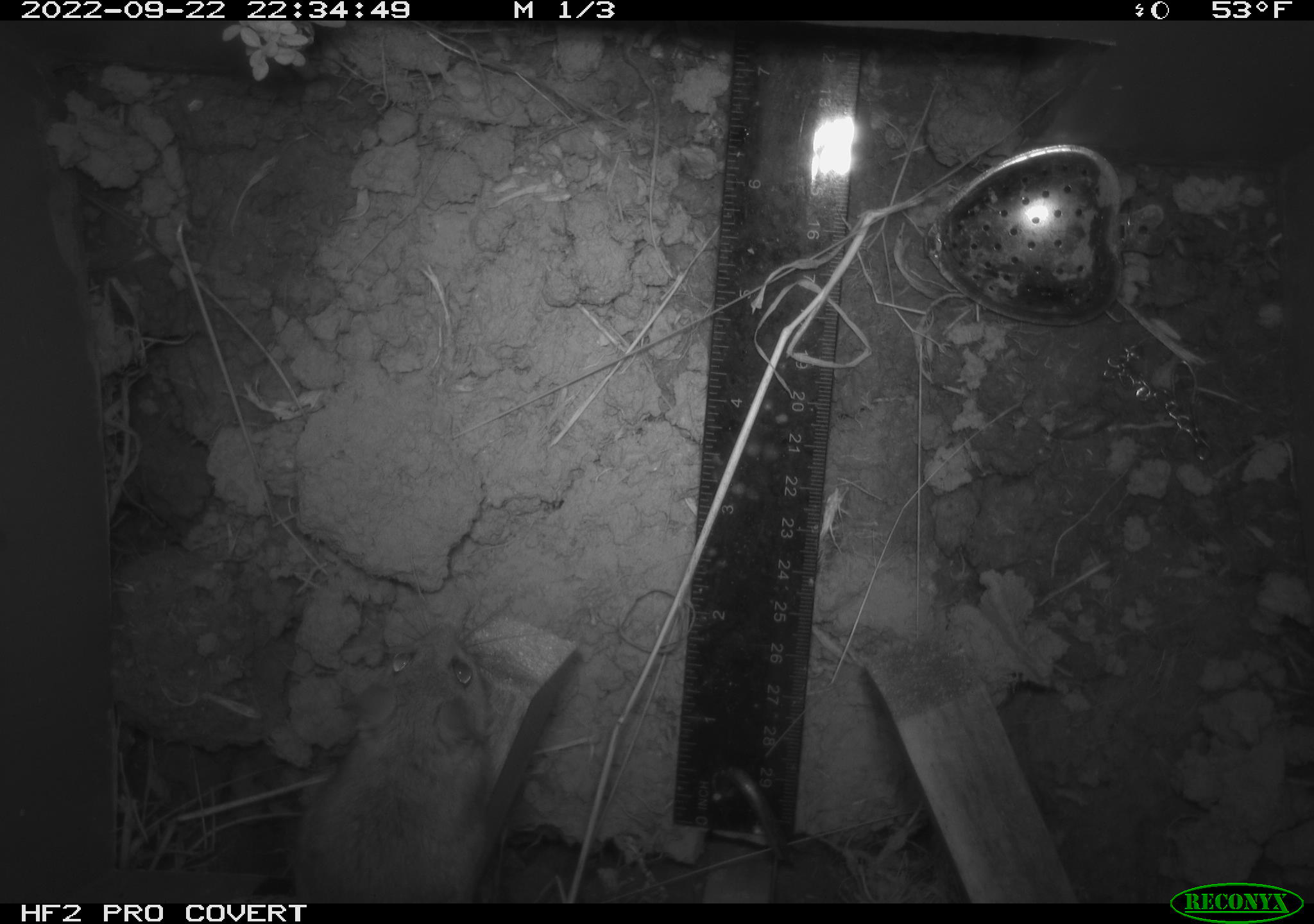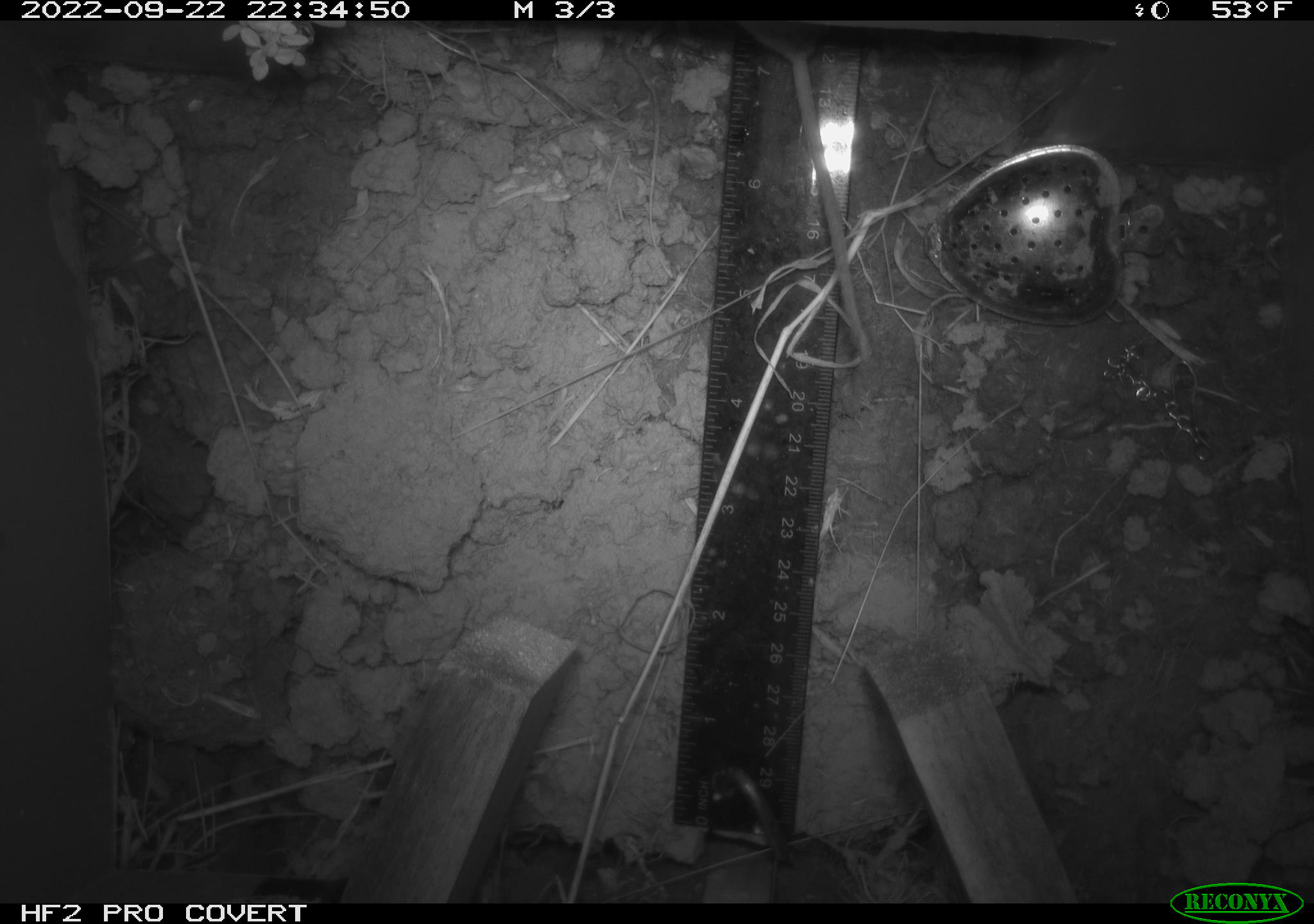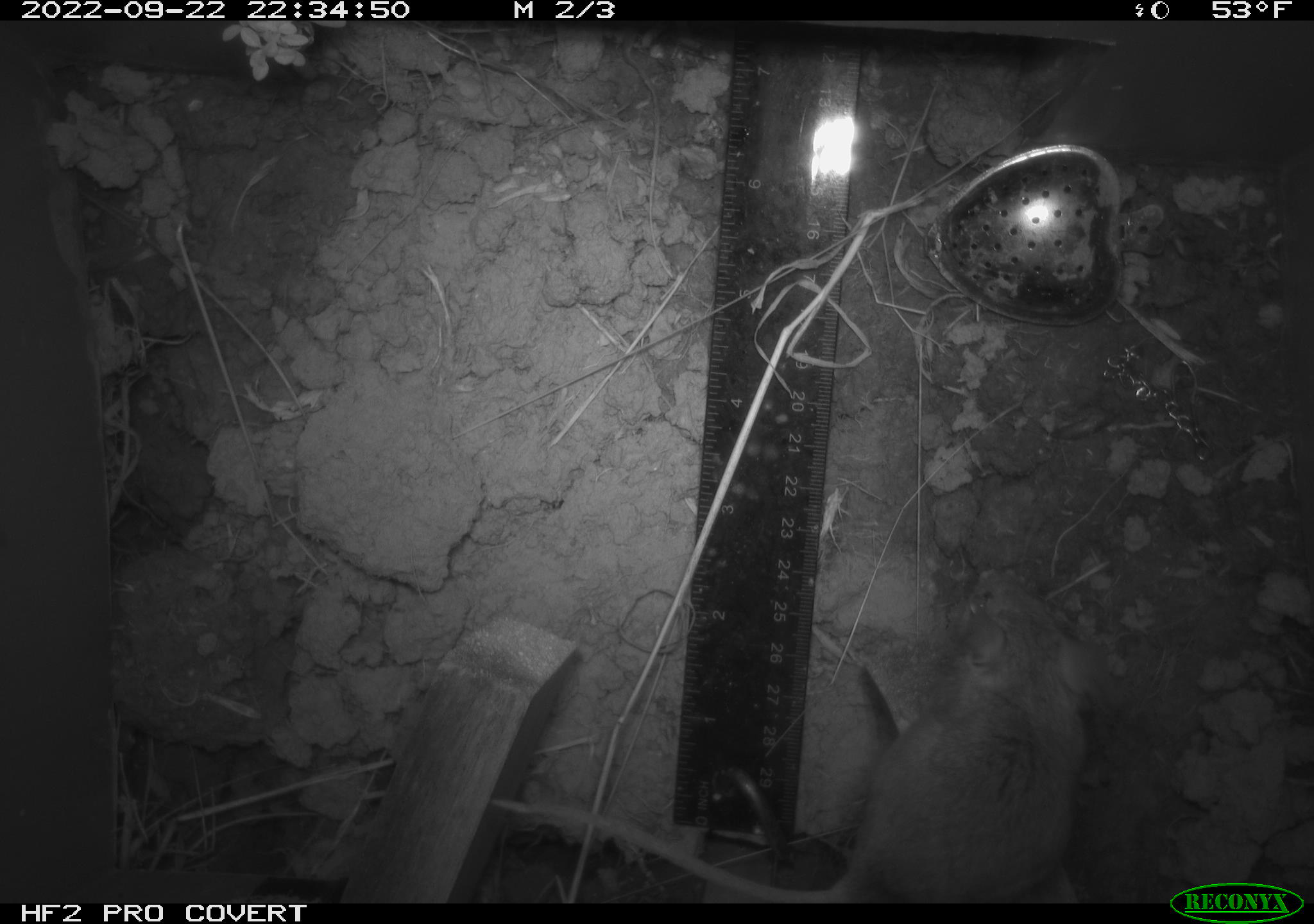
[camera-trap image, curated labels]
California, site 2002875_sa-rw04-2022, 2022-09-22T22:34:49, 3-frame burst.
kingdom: Animalia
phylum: Chordata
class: Mammalia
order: Rodentia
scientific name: Rodentia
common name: mouse species